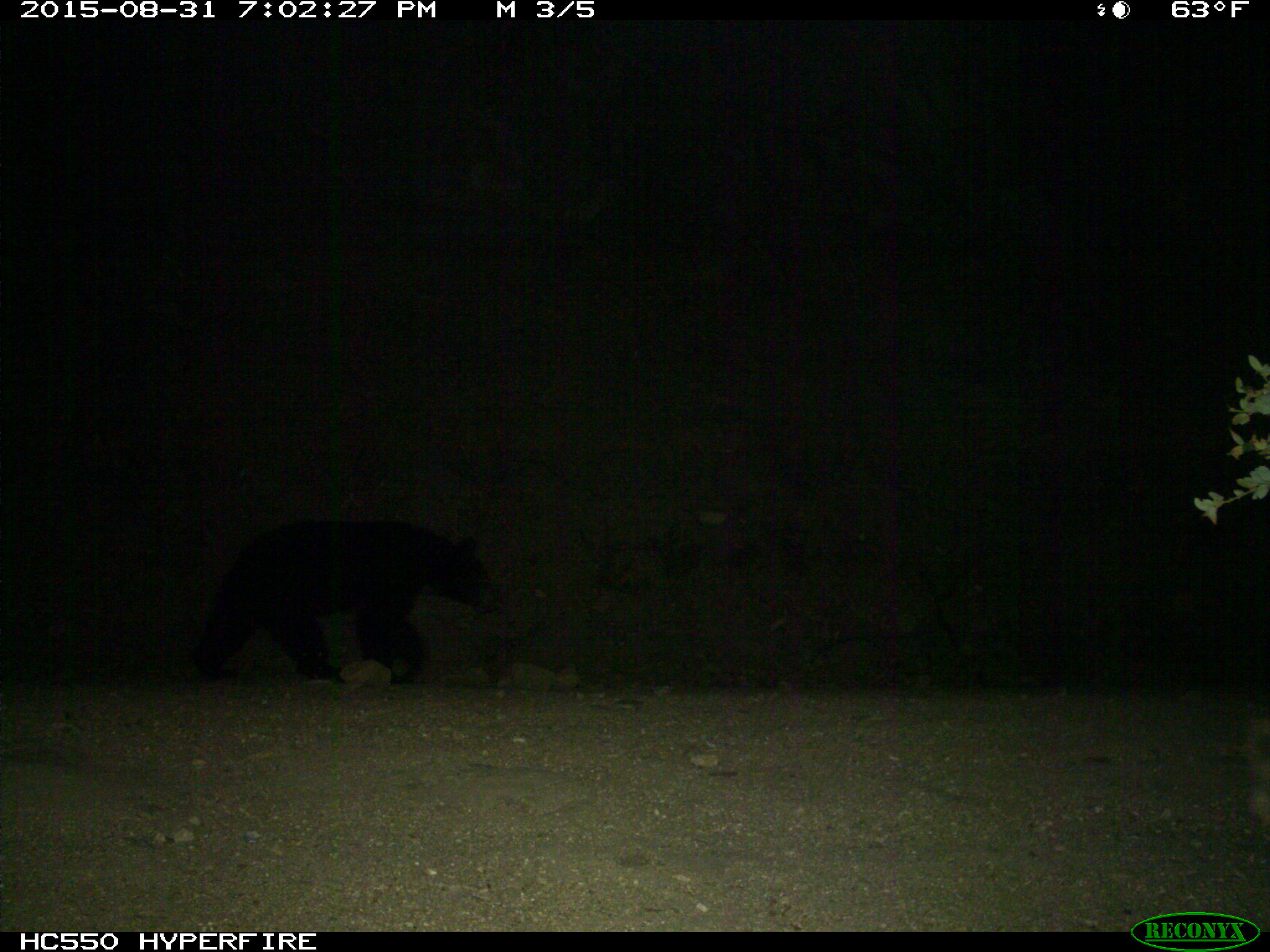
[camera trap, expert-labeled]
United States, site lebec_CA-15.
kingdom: Animalia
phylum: Chordata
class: Mammalia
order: Carnivora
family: Ursidae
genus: Ursus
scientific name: Ursus americanus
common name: american black bear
Ursus americanus (american black bear).